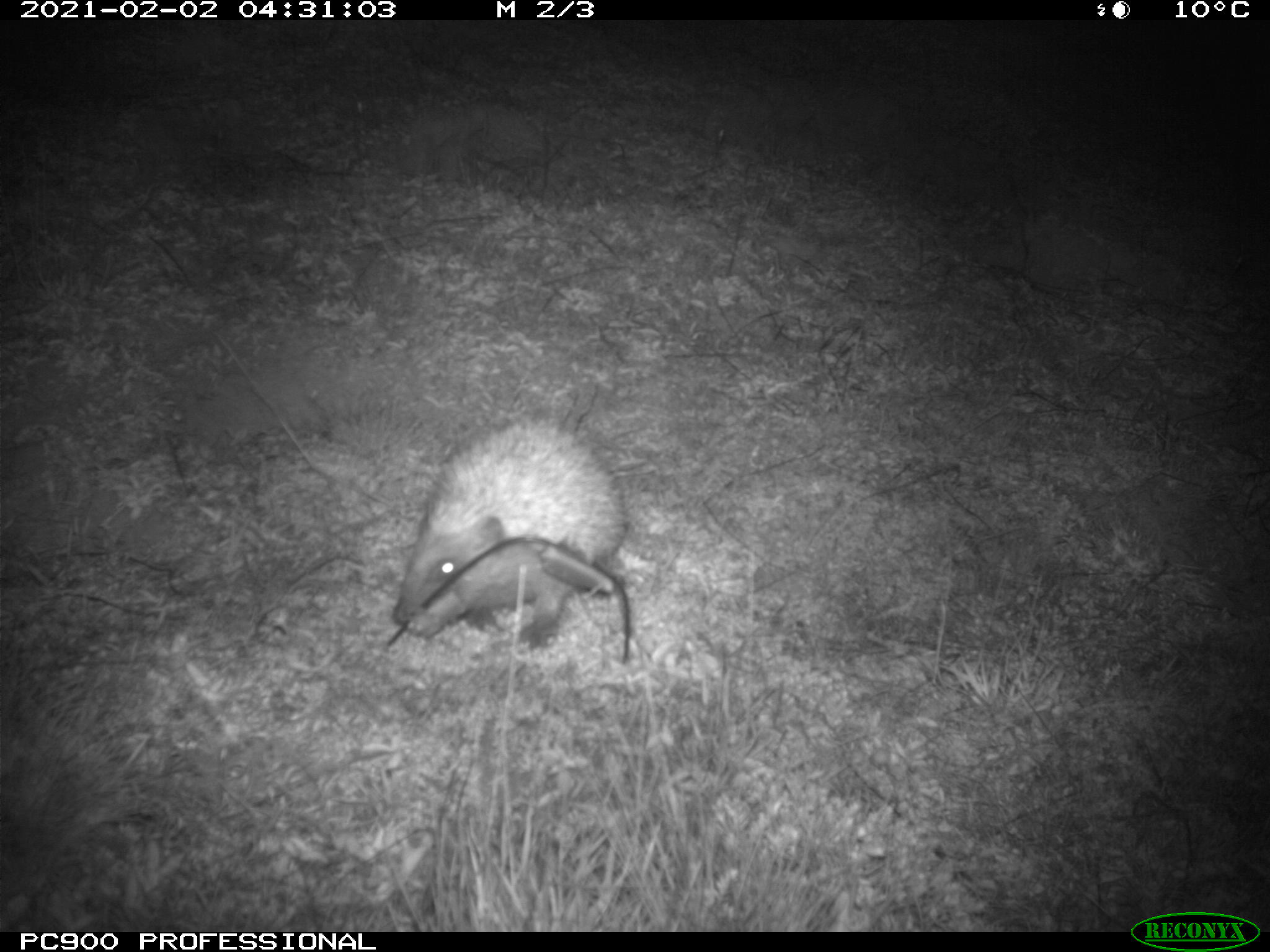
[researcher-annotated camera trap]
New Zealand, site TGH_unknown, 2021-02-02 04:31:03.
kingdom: Animalia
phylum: Chordata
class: Mammalia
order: Eulipotyphla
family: Erinaceidae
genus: Erinaceus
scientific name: Erinaceus europaeus europaeus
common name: european hedgehog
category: hedgehog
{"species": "hedgehog (european hedgehog) (Erinaceus europaeus europaeus)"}